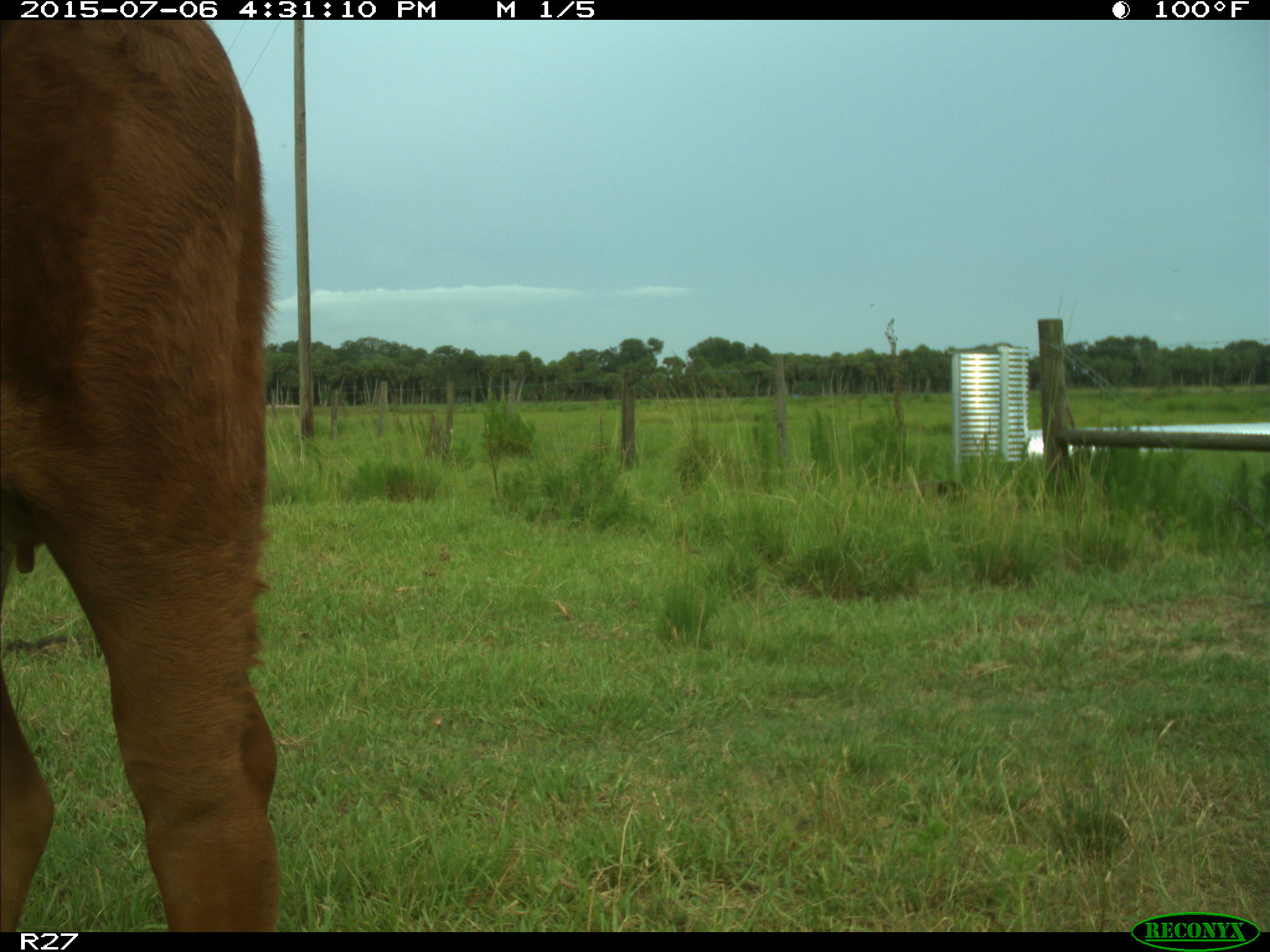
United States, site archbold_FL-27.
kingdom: Animalia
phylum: Chordata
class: Mammalia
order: Artiodactyla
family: Bovidae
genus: Bos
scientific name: Bos taurus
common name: domestic cow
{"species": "Bos taurus (domestic cow)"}